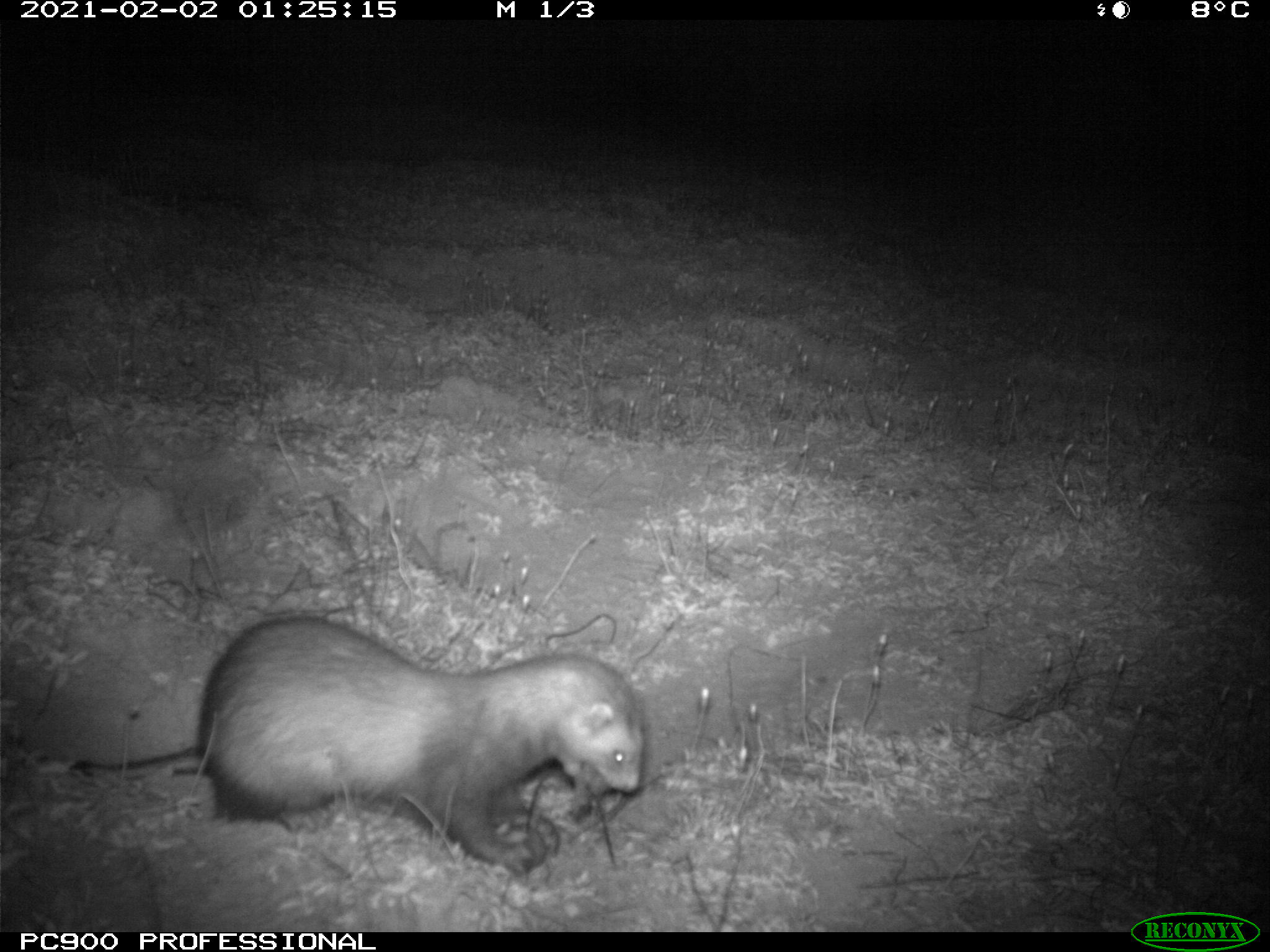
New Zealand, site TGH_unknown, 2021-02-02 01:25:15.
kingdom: Animalia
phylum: Chordata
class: Mammalia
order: Carnivora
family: Mustelidae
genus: Mustela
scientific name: Mustela furo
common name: ferret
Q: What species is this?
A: Ferret (Mustela furo).